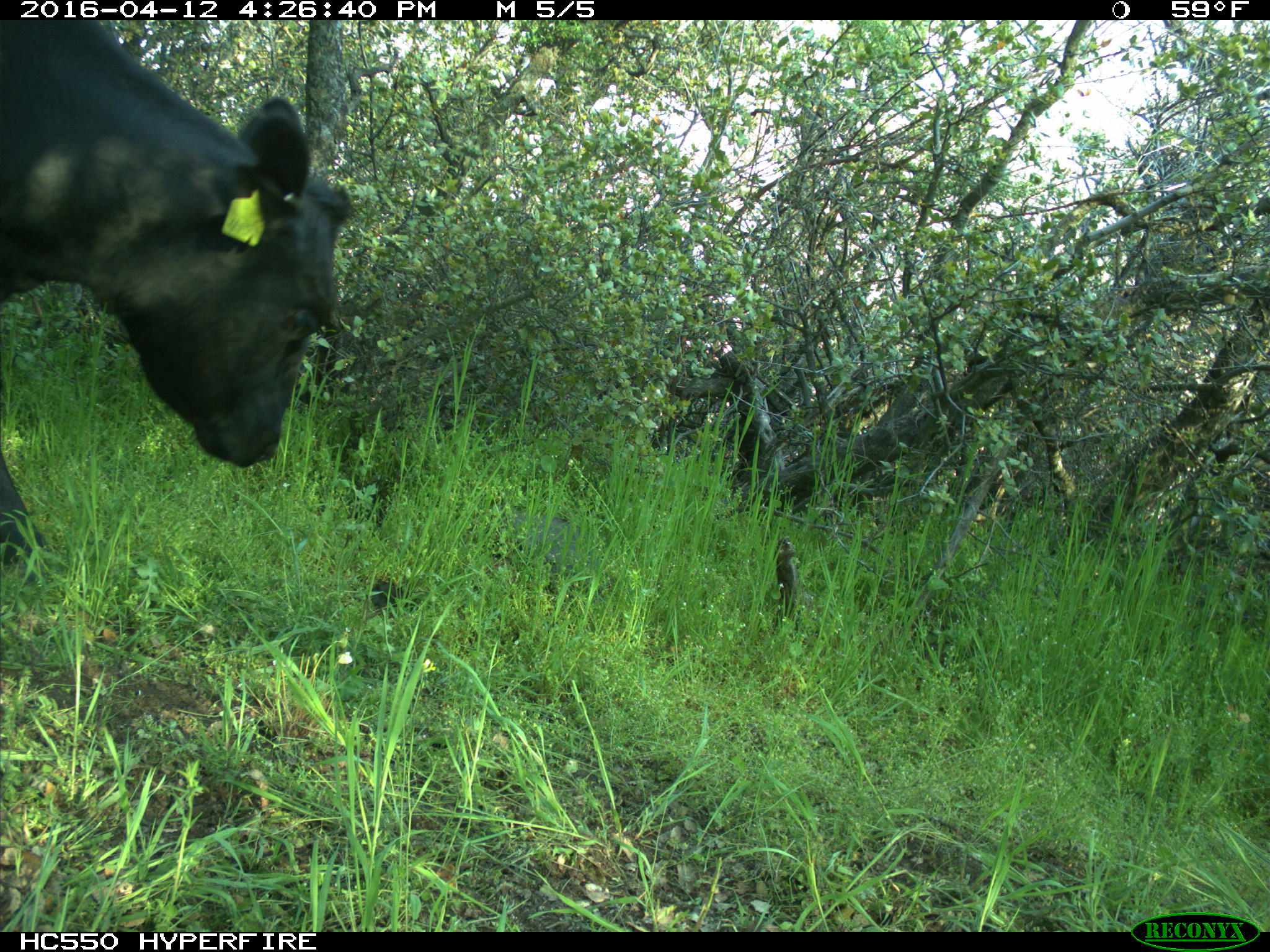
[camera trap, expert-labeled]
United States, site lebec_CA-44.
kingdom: Animalia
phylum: Chordata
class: Mammalia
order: Artiodactyla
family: Bovidae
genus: Bos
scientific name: Bos taurus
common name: domestic cow